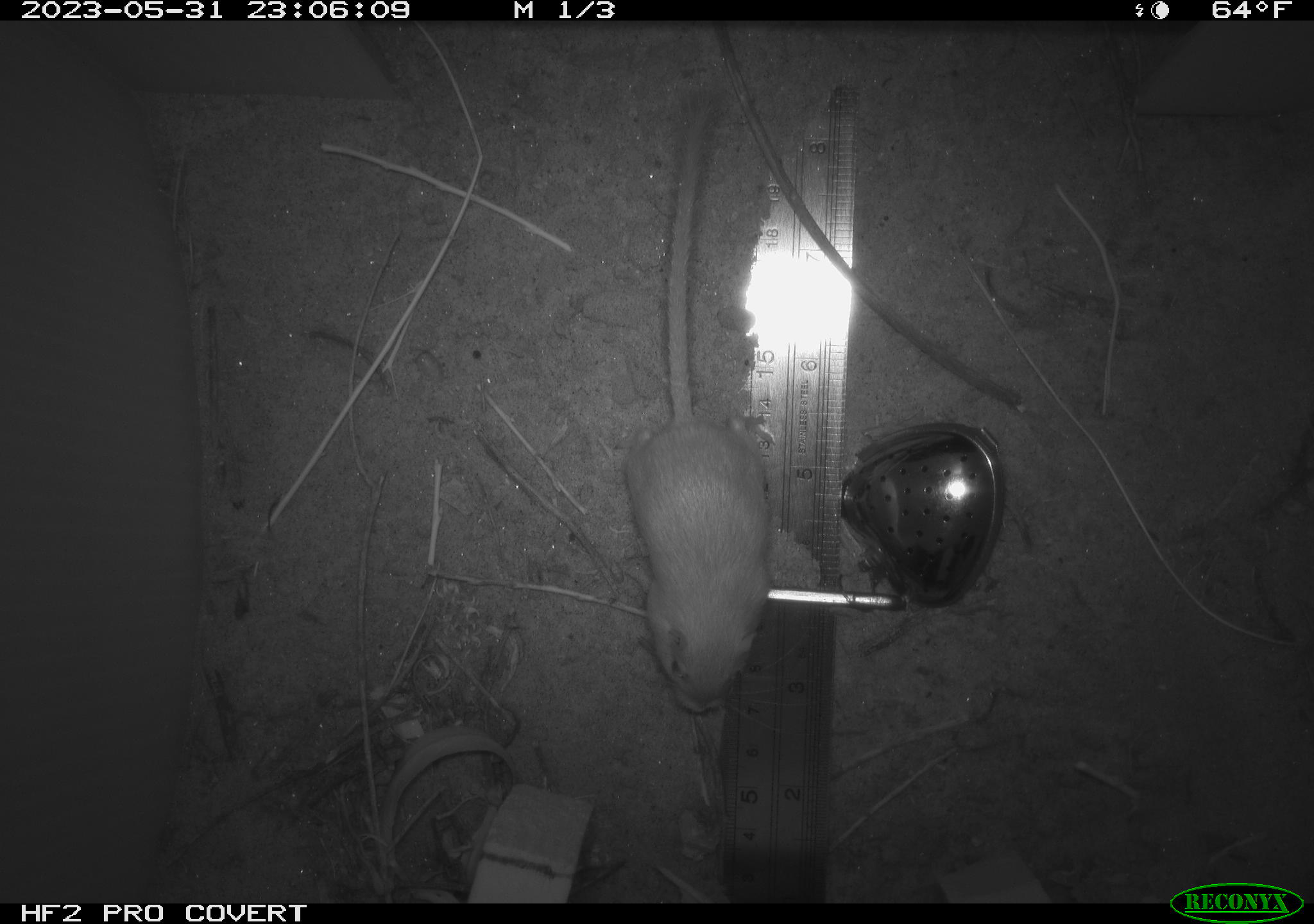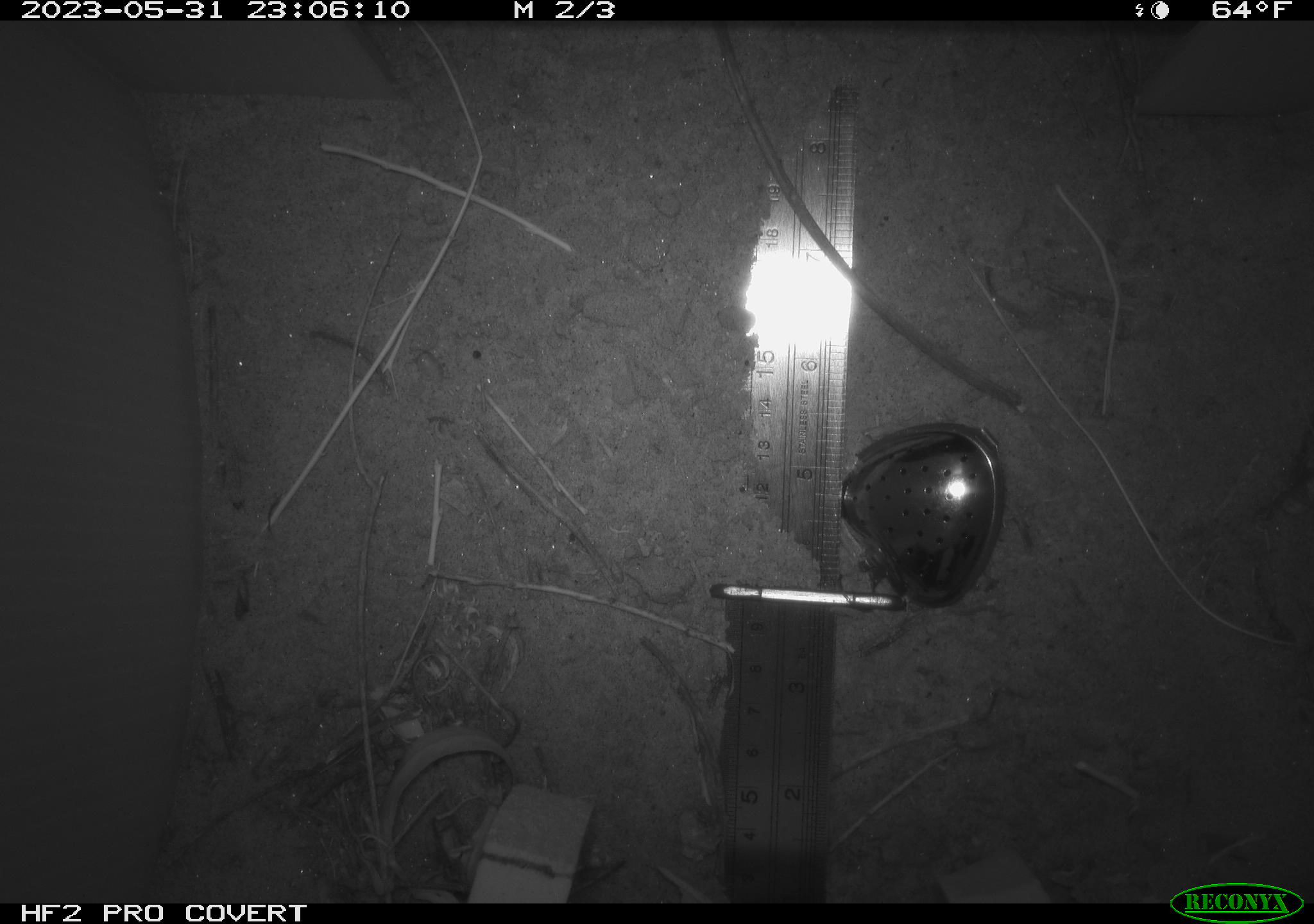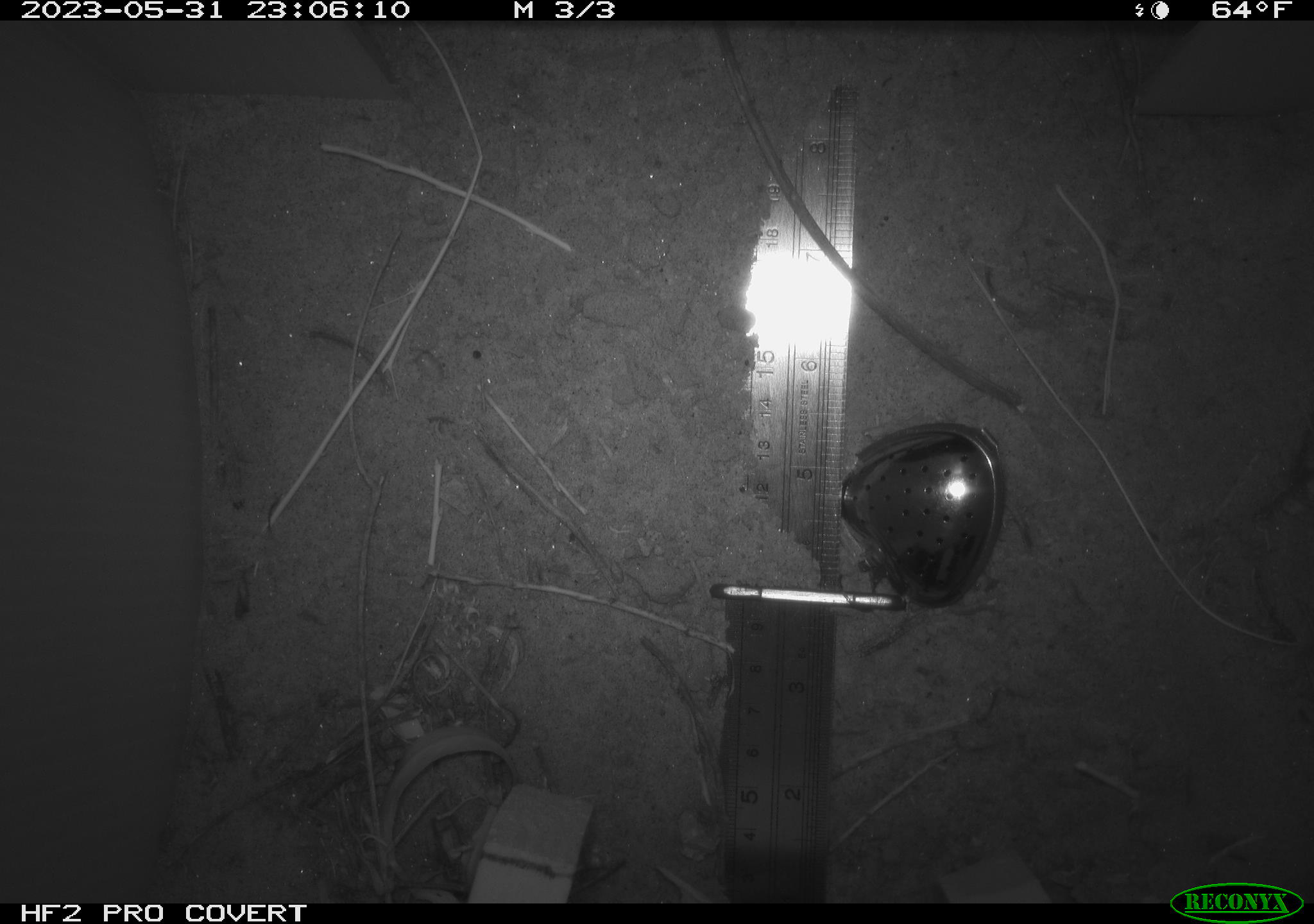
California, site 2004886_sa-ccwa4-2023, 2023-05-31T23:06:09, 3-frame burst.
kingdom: Animalia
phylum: Chordata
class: Mammalia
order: Rodentia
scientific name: Rodentia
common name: mouse species